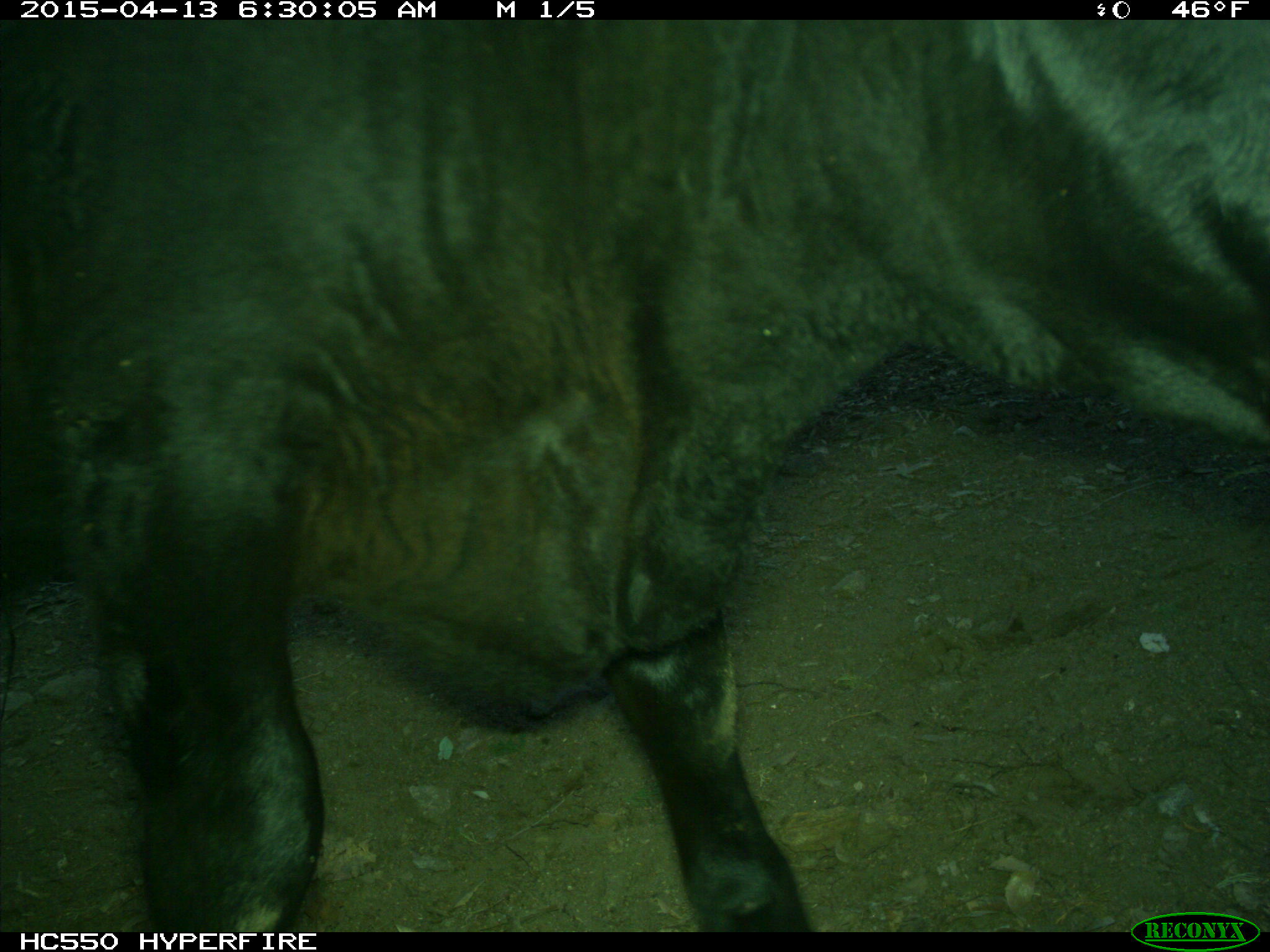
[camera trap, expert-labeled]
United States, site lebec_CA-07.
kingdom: Animalia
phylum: Chordata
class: Mammalia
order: Artiodactyla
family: Bovidae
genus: Bos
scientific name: Bos taurus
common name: domestic cow